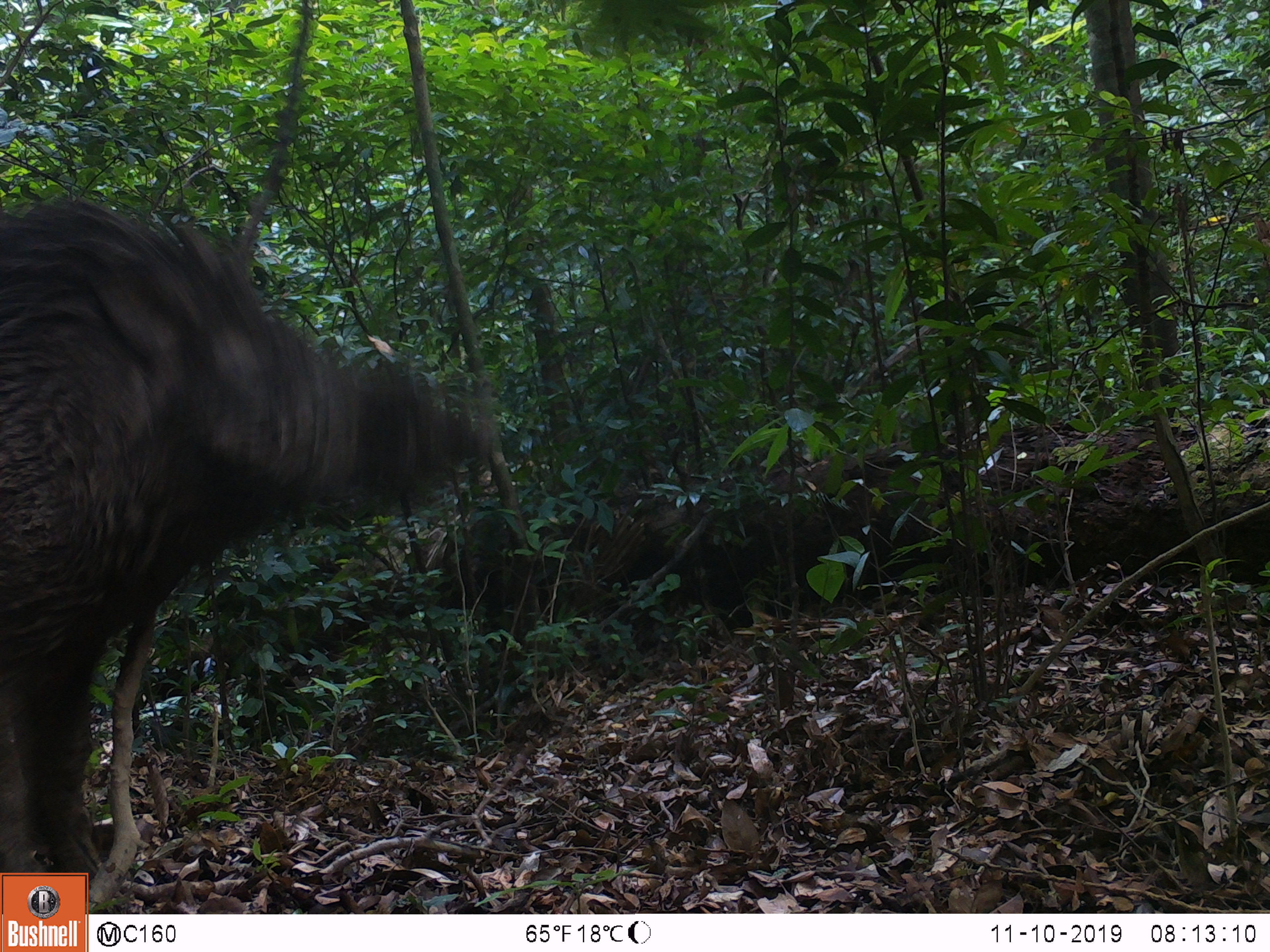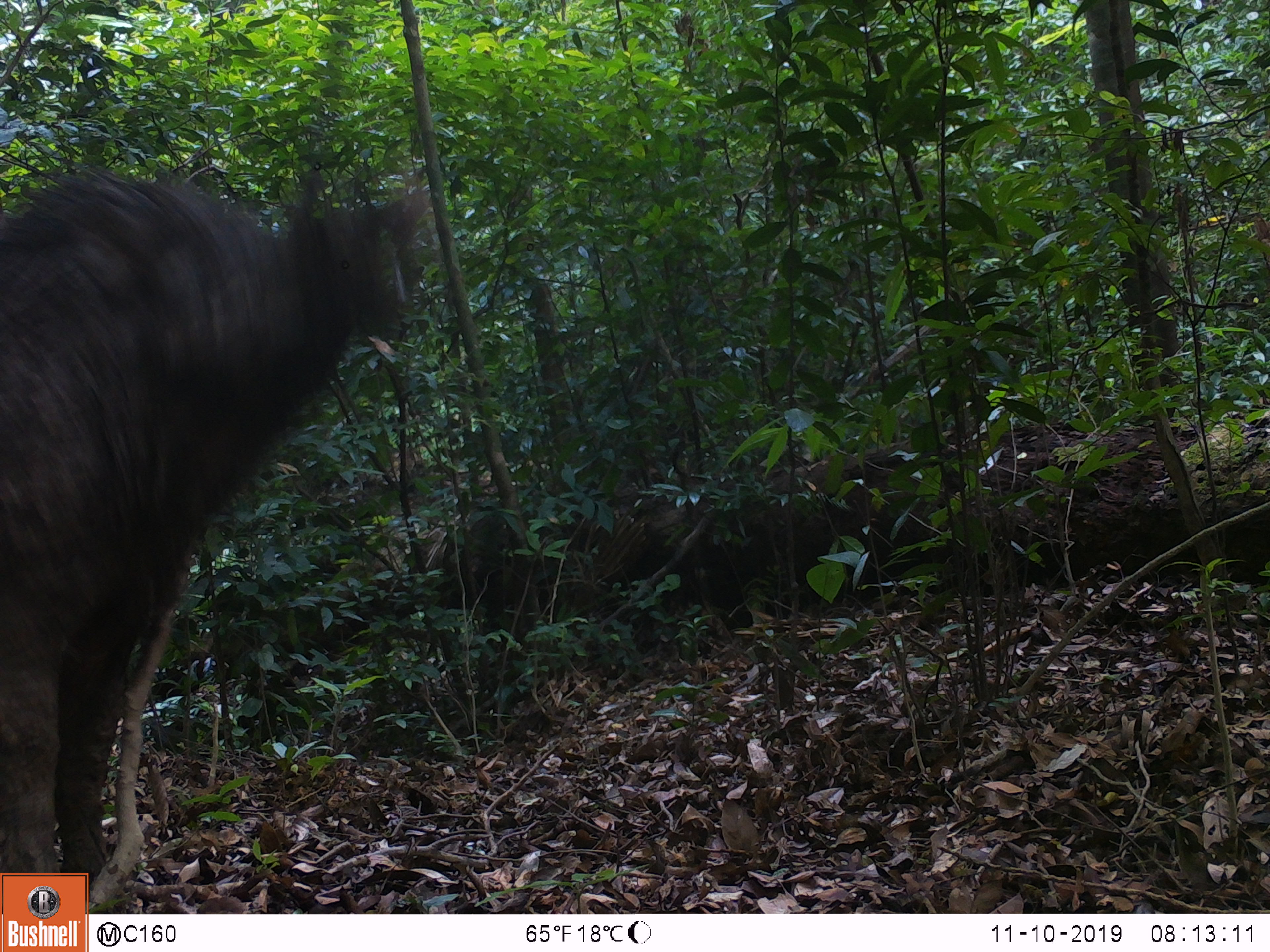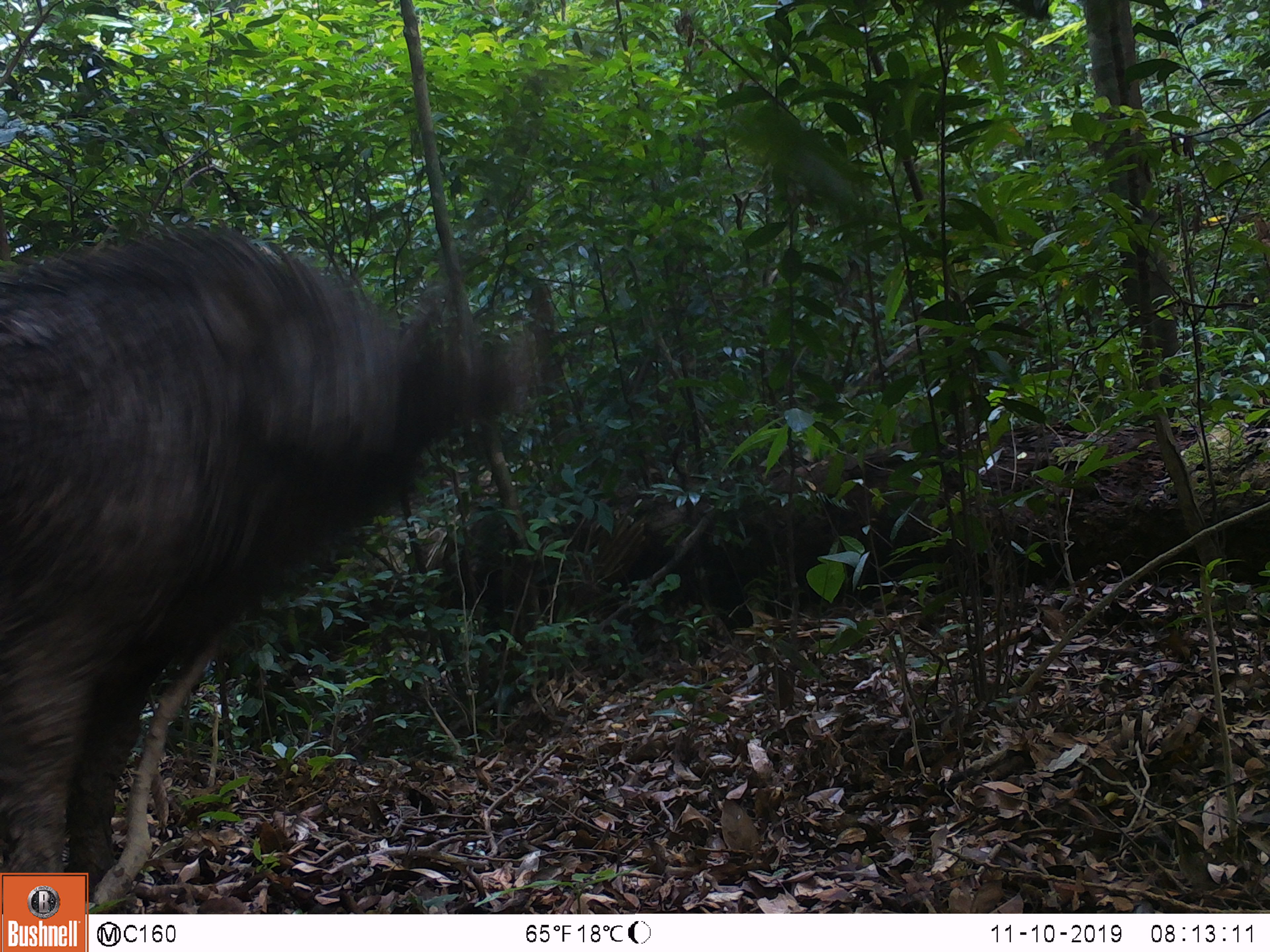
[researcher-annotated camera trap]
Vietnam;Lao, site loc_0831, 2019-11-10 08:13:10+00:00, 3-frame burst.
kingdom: Animalia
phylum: Chordata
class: Mammalia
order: Artiodactyla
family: Suidae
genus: Sus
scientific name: Sus scrofa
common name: eurasian wild pig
Eurasian wild pig (Sus scrofa). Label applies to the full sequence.